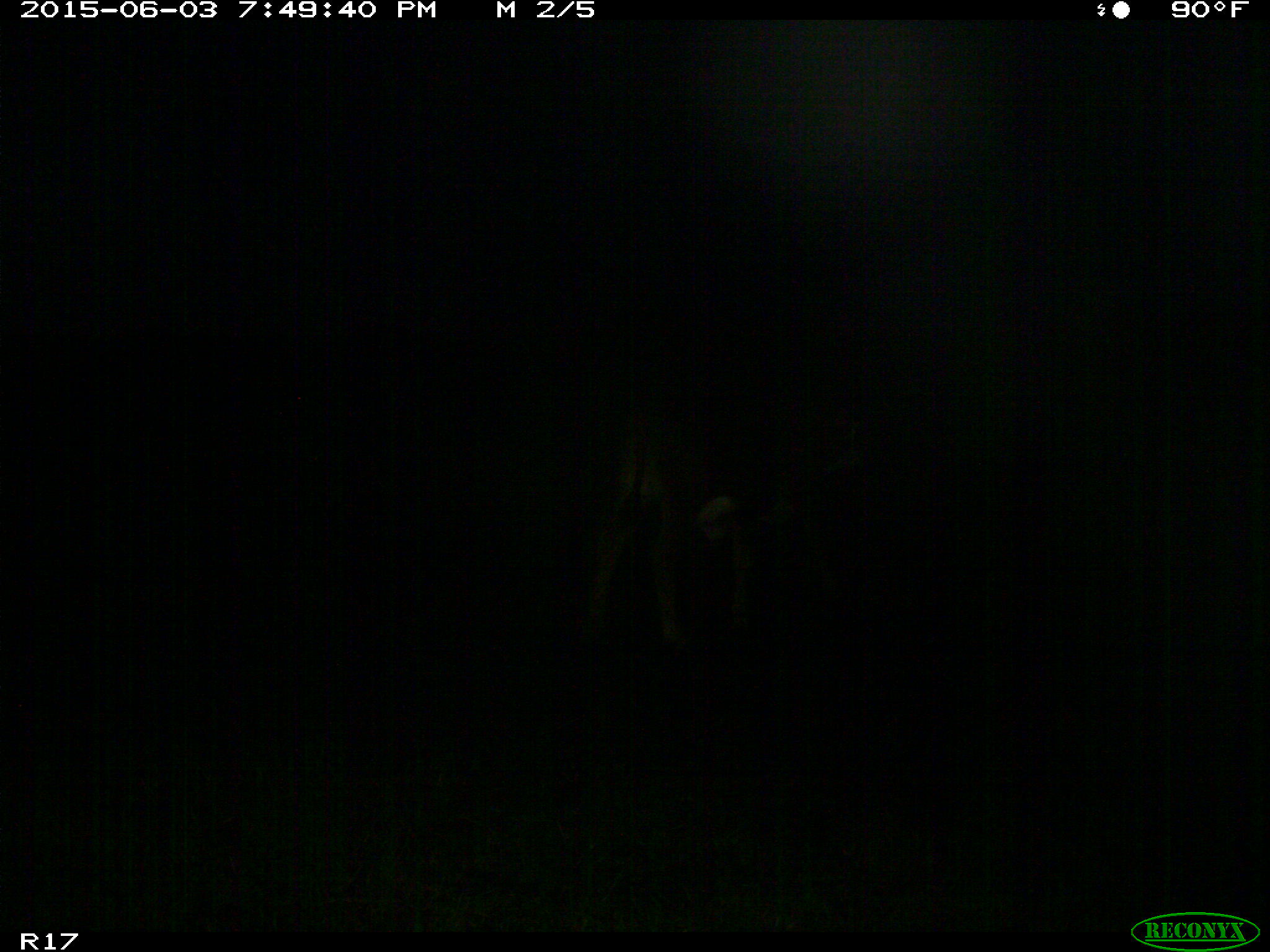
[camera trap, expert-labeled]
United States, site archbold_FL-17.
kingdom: Animalia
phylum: Chordata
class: Mammalia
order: Artiodactyla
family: Bovidae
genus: Bos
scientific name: Bos taurus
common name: domestic cow